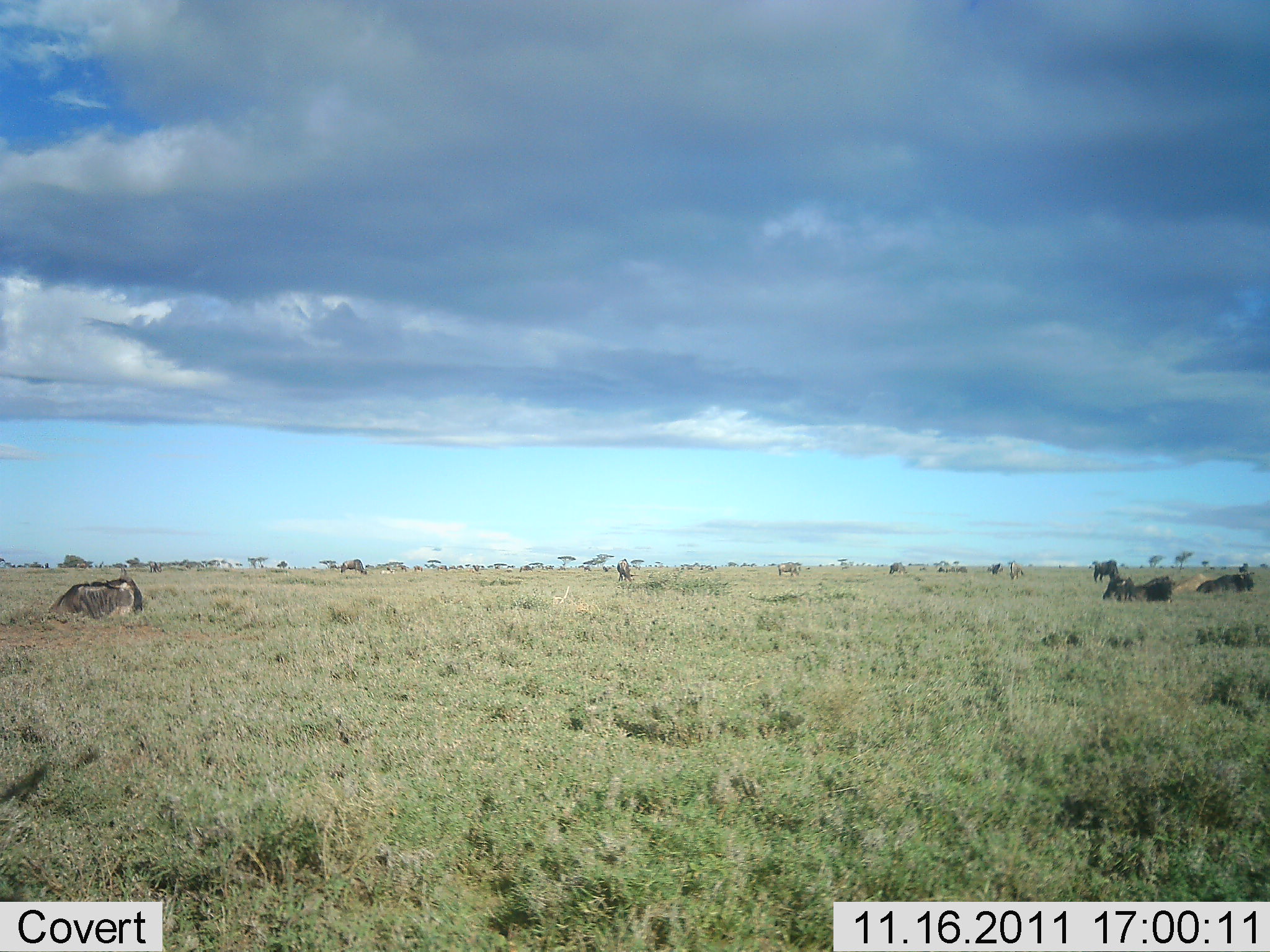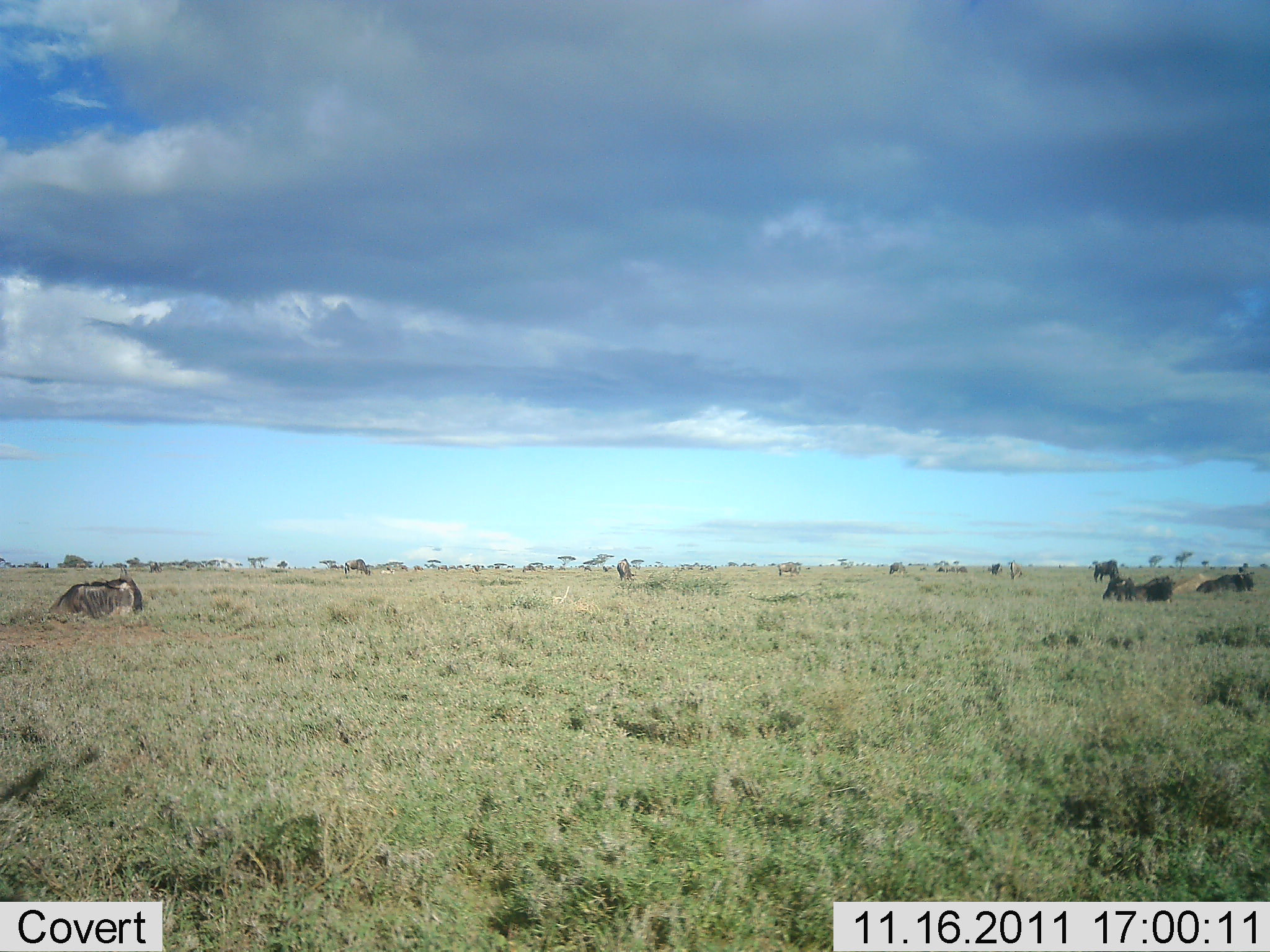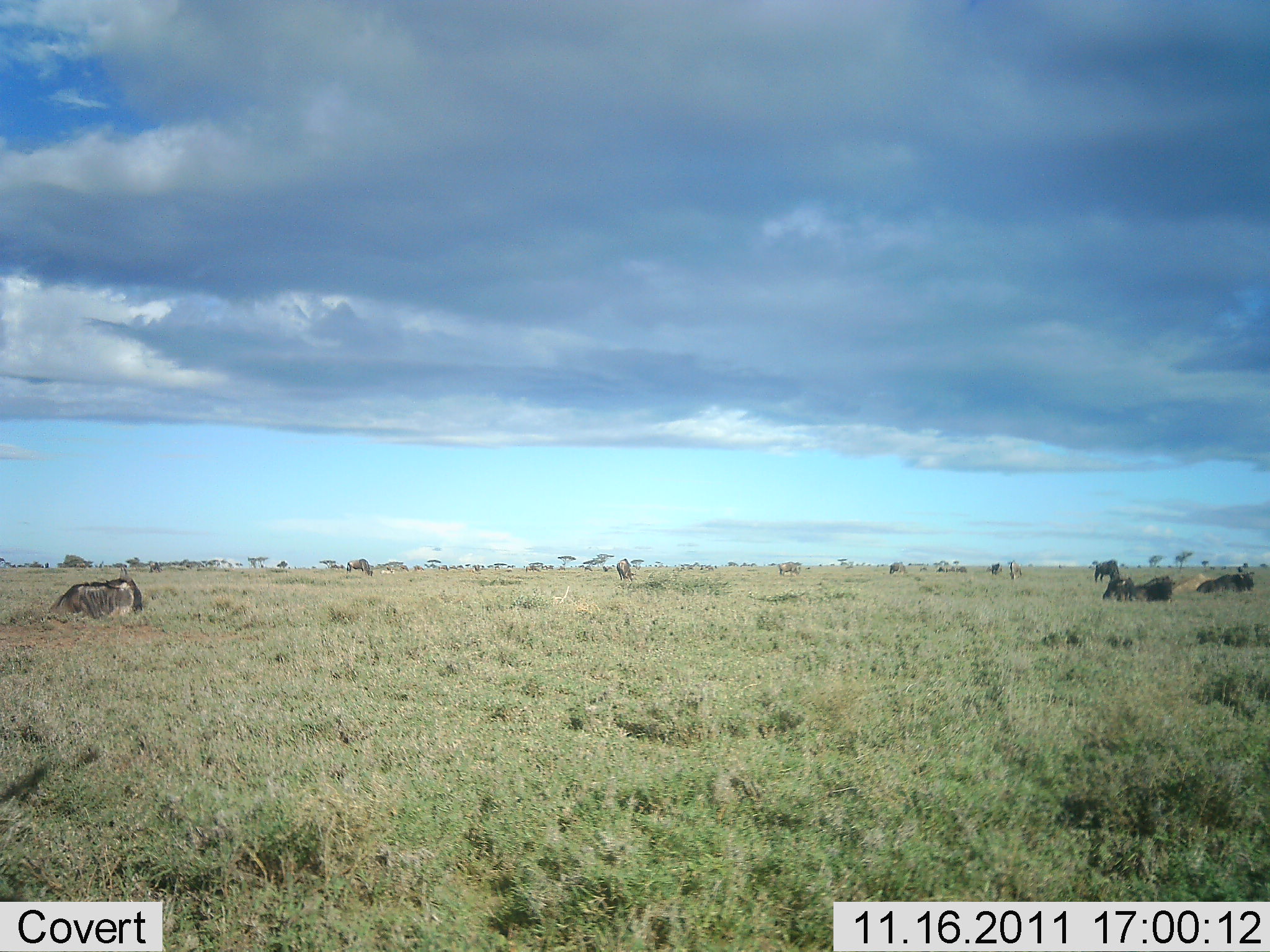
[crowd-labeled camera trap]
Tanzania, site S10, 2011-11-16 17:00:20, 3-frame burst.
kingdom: Animalia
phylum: Chordata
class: Mammalia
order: Artiodactyla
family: Bovidae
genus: Connochaetes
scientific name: Connochaetes taurinus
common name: blue wildebeest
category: wildebeest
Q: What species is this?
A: Wildebeest (blue wildebeest) (Connochaetes taurinus).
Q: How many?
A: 11-50.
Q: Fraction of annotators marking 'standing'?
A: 30%.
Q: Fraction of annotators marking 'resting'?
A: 90%.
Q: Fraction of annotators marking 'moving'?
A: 30%.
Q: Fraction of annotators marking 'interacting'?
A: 0%.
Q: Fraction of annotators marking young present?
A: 0%.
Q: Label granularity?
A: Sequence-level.